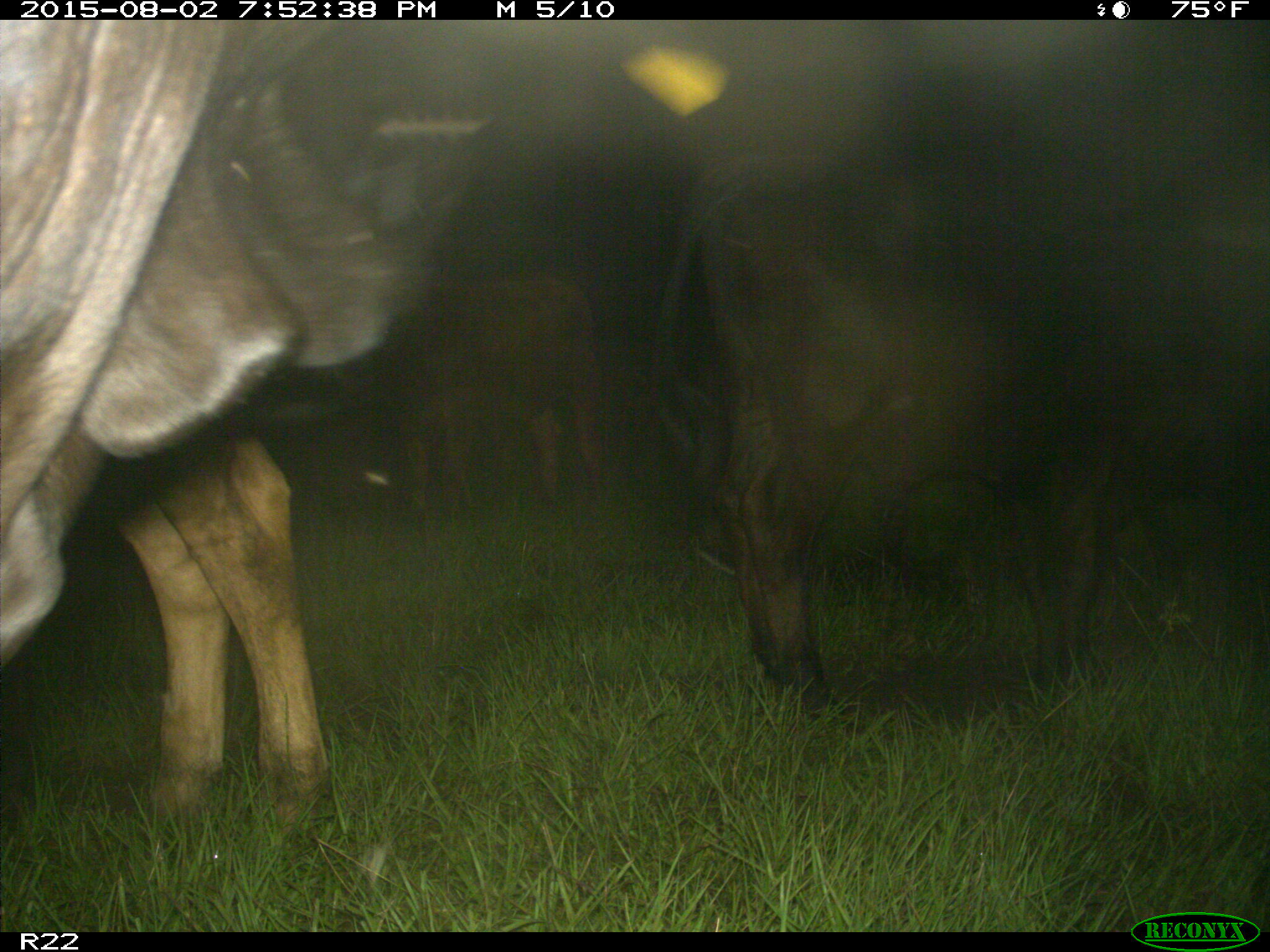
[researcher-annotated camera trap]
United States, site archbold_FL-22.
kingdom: Animalia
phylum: Chordata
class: Mammalia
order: Artiodactyla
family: Bovidae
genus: Bos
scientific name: Bos taurus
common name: domestic cow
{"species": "Bos taurus (domestic cow)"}